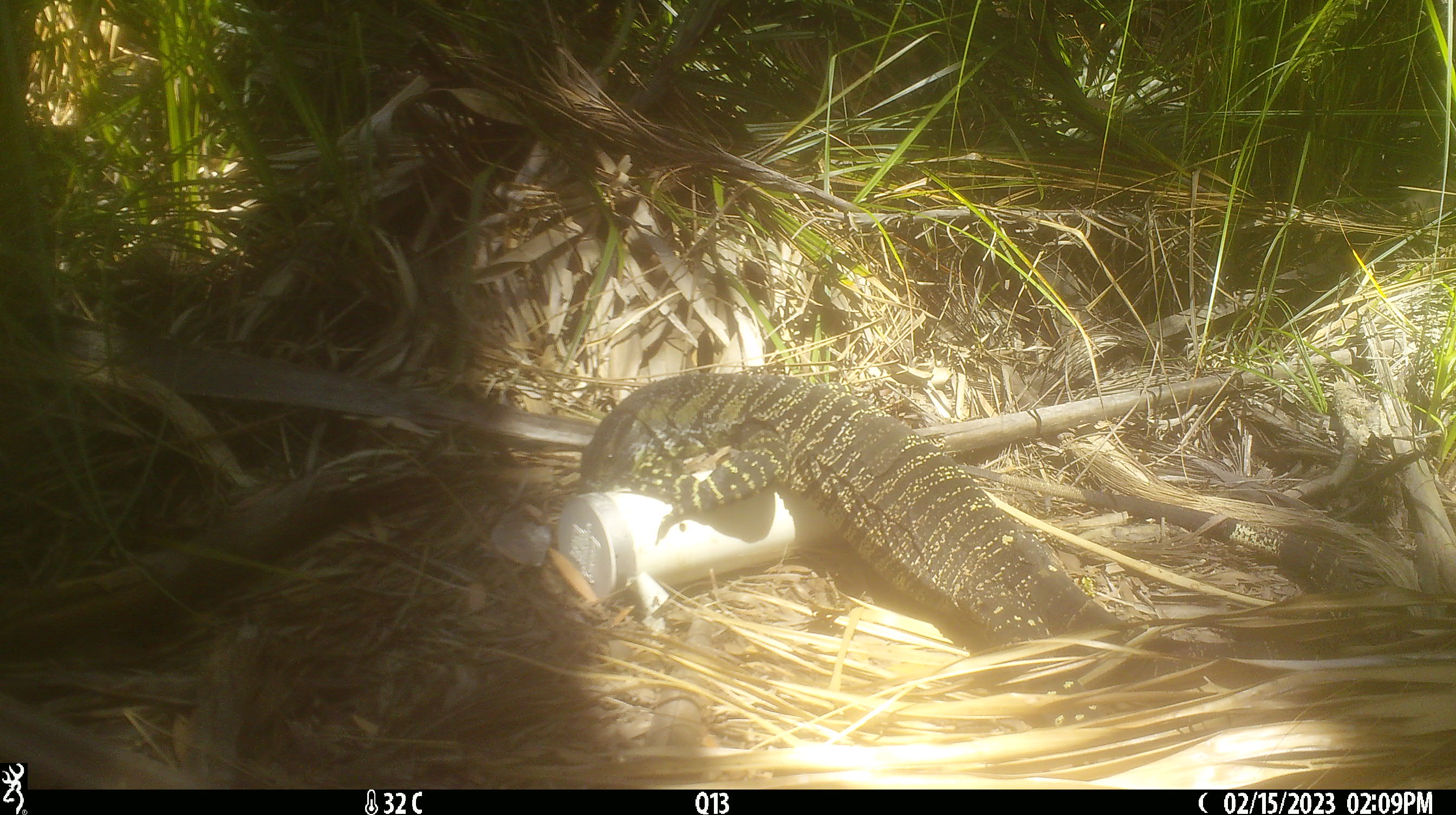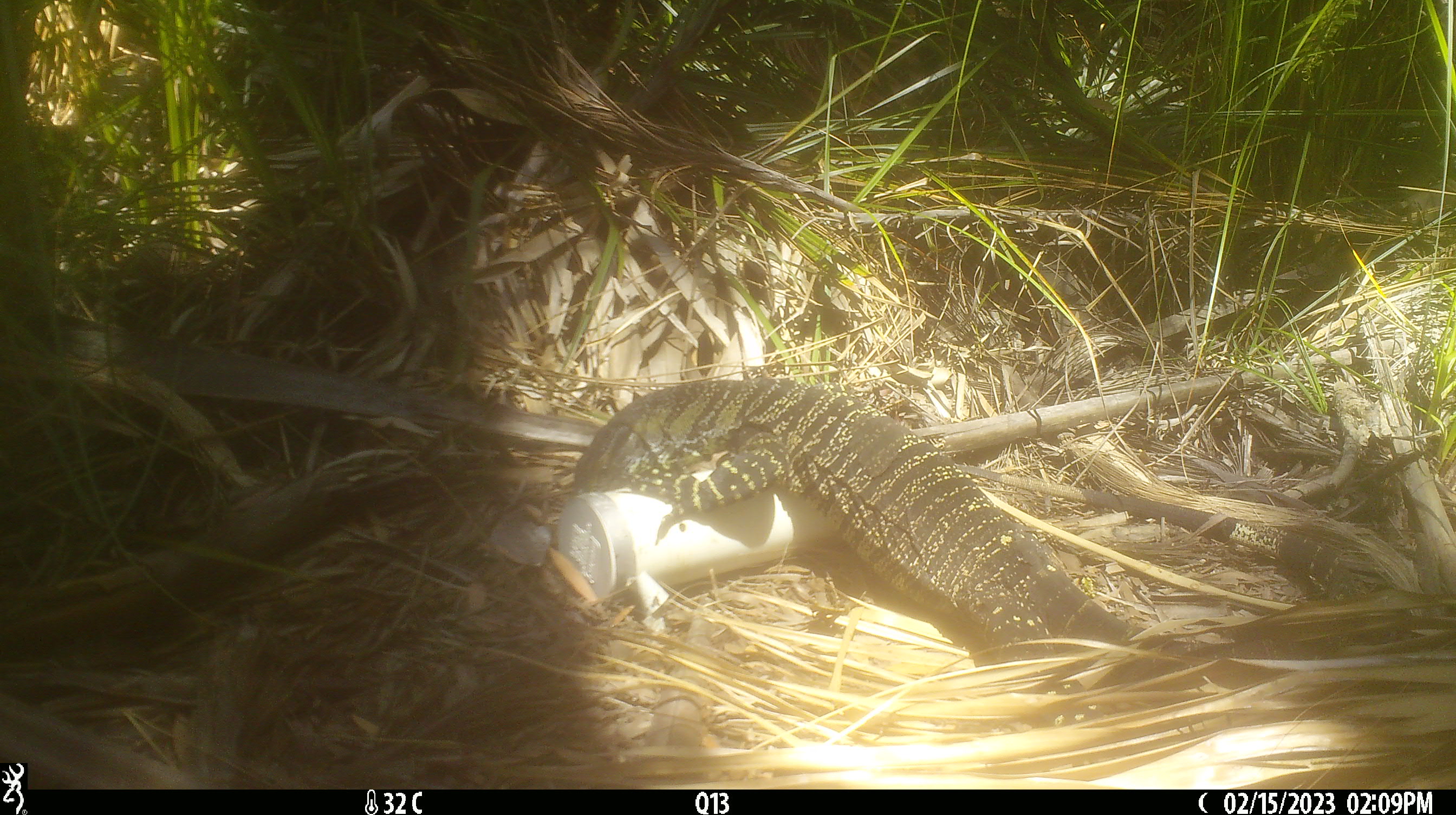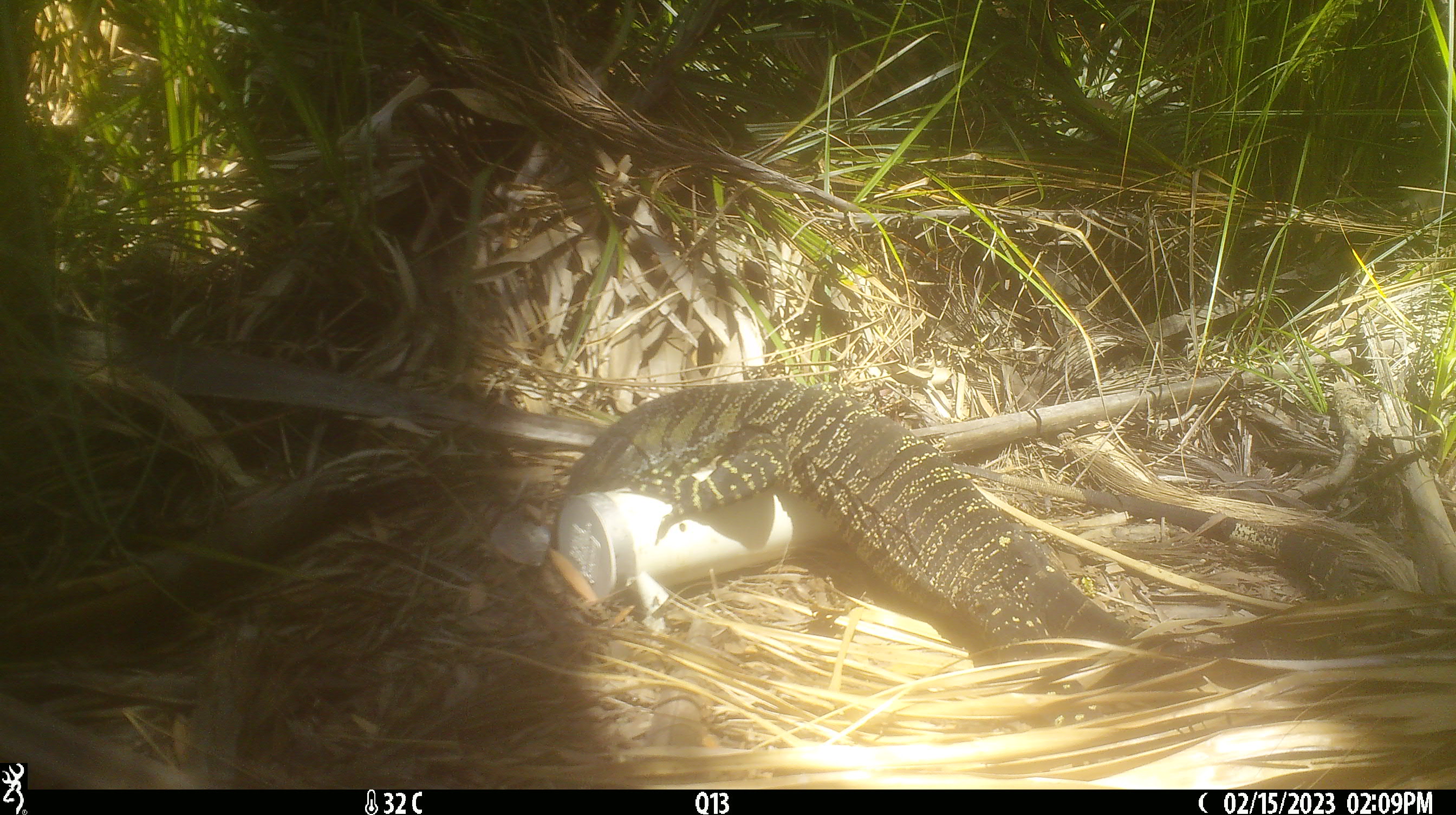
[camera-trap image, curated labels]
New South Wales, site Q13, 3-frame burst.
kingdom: Animalia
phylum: Chordata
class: Reptilia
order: Squamata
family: Varanidae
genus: Varanus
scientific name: Varanus varius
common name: lace monitor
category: goanna